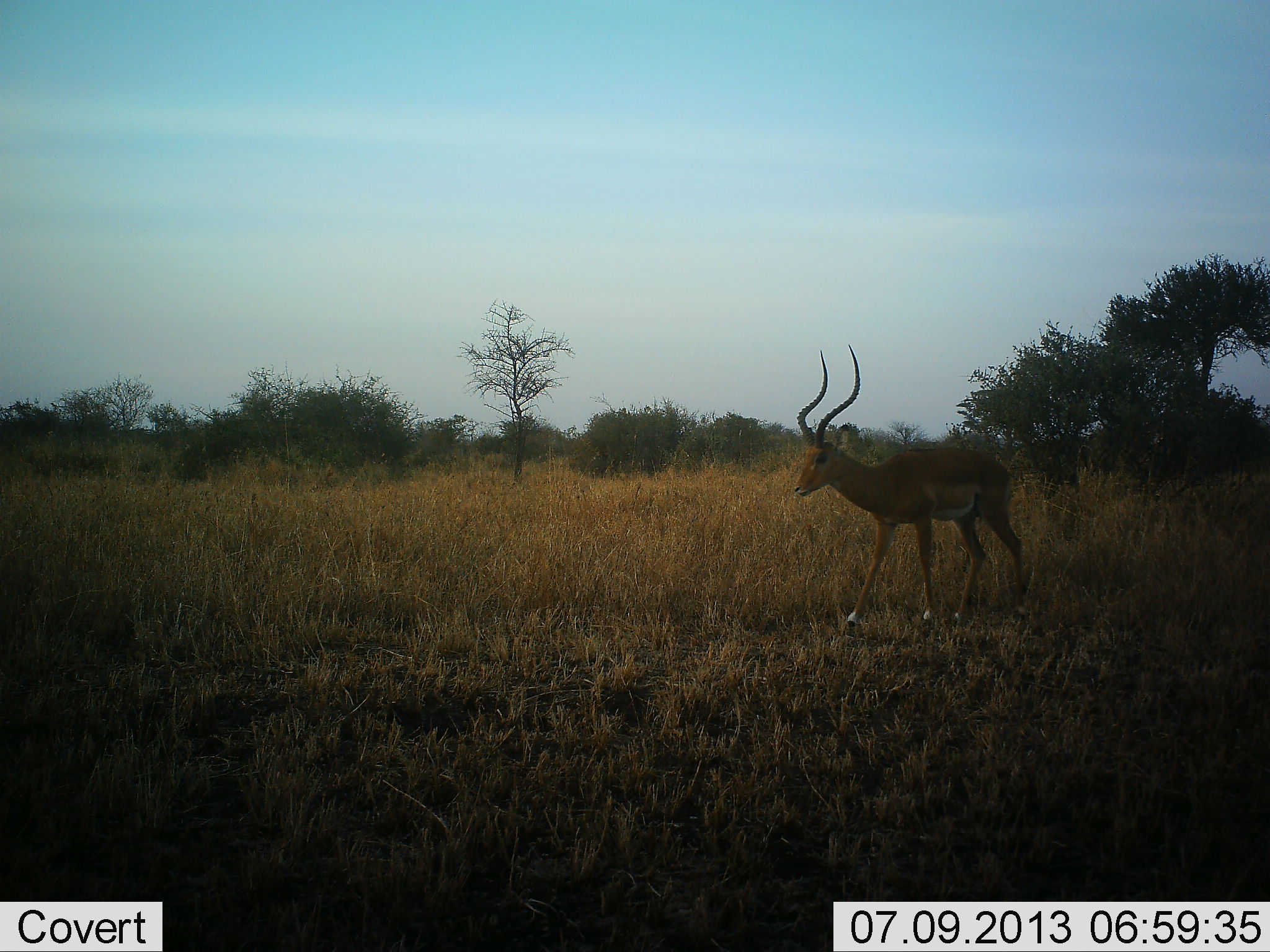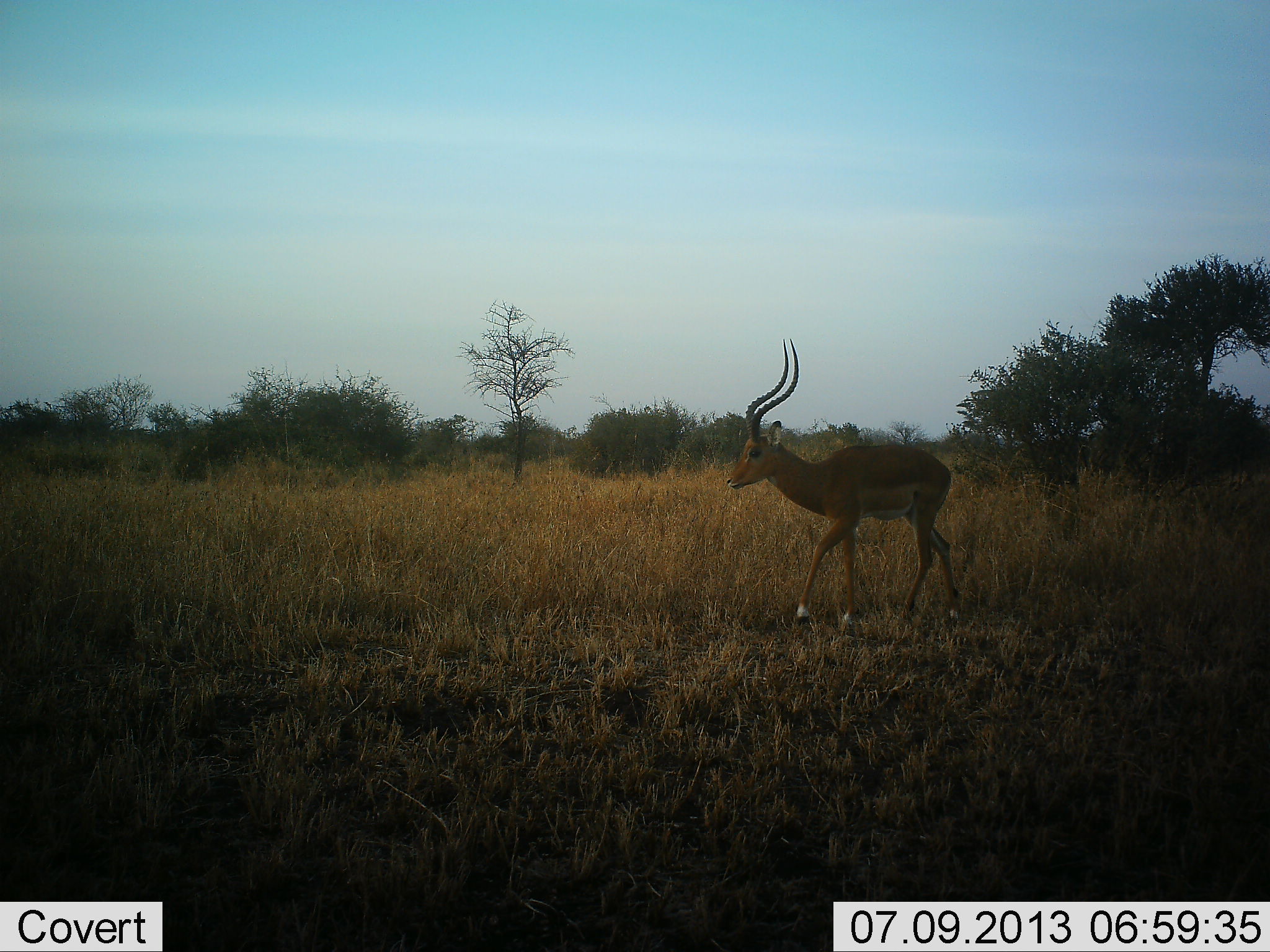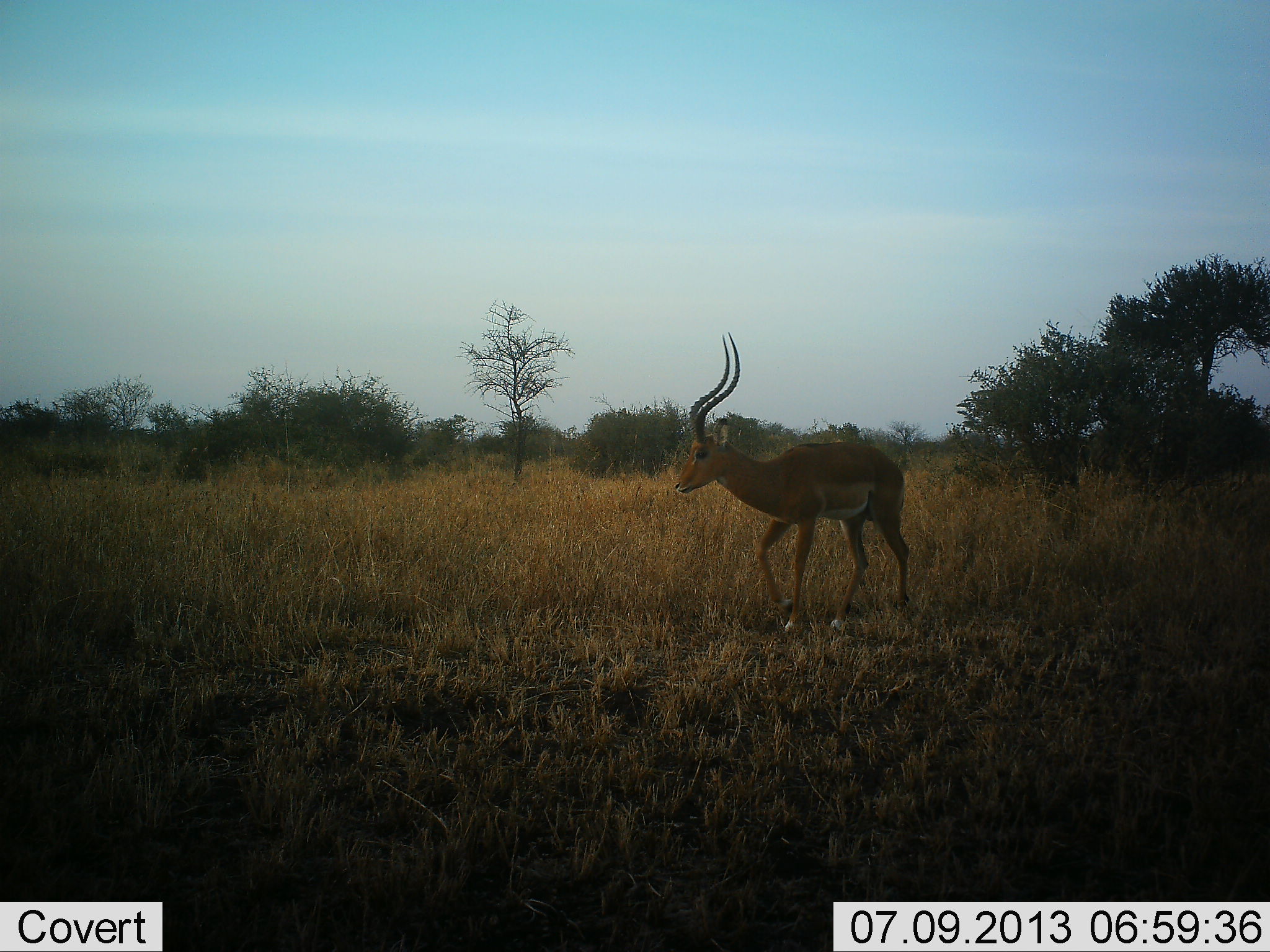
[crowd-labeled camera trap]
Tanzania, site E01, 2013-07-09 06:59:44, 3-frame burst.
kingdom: Animalia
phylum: Chordata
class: Mammalia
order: Artiodactyla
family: Bovidae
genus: Aepyceros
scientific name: Aepyceros melampus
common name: impala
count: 1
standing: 10%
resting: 0%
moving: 90%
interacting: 0%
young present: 0%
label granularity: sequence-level